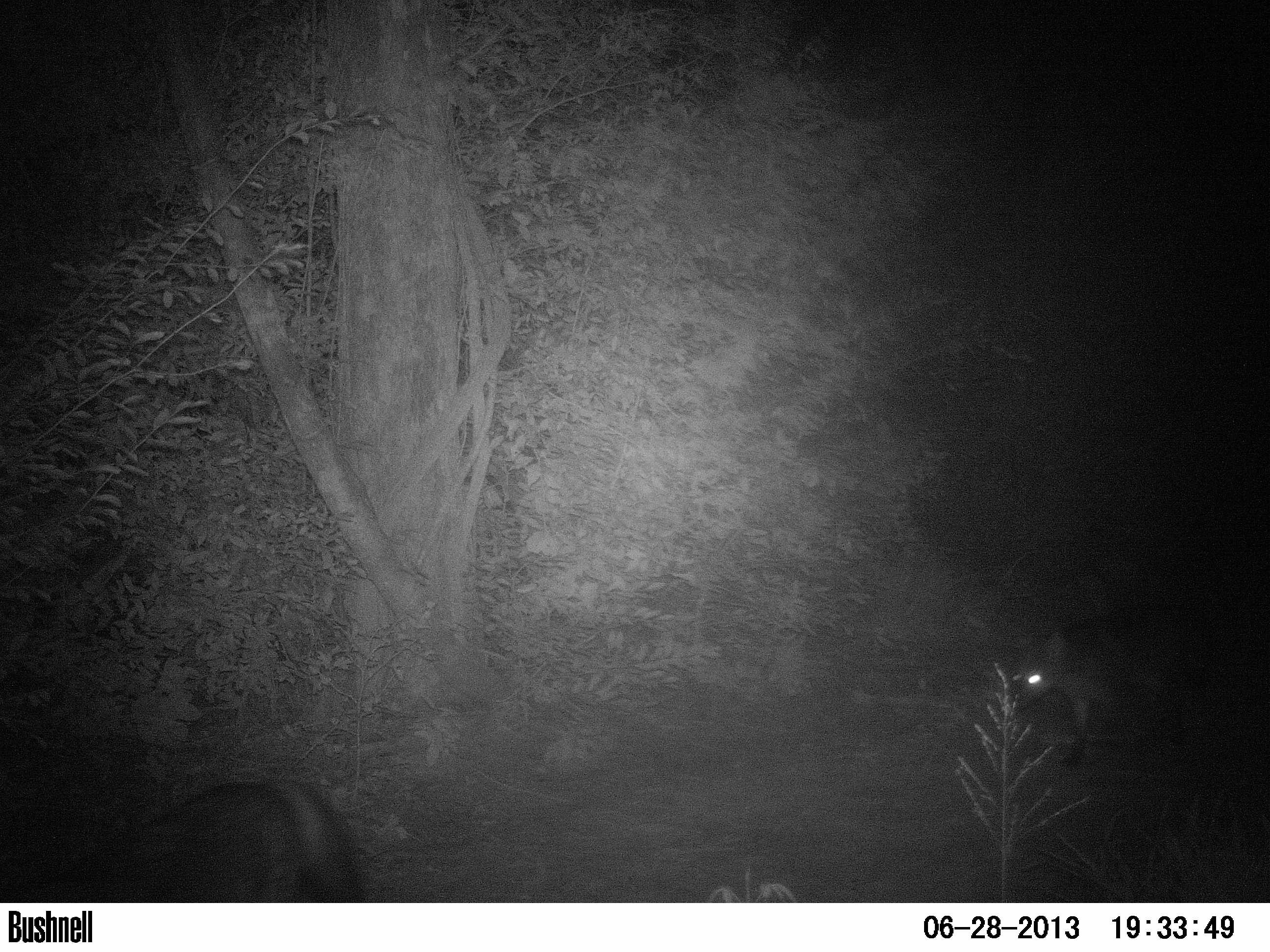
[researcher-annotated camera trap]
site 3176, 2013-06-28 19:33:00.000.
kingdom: Animalia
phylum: Chordata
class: Mammalia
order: Carnivora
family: Canidae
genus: Cerdocyon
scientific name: Cerdocyon thous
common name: crab-eating fox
Cerdocyon thous (crab-eating fox), count 2.